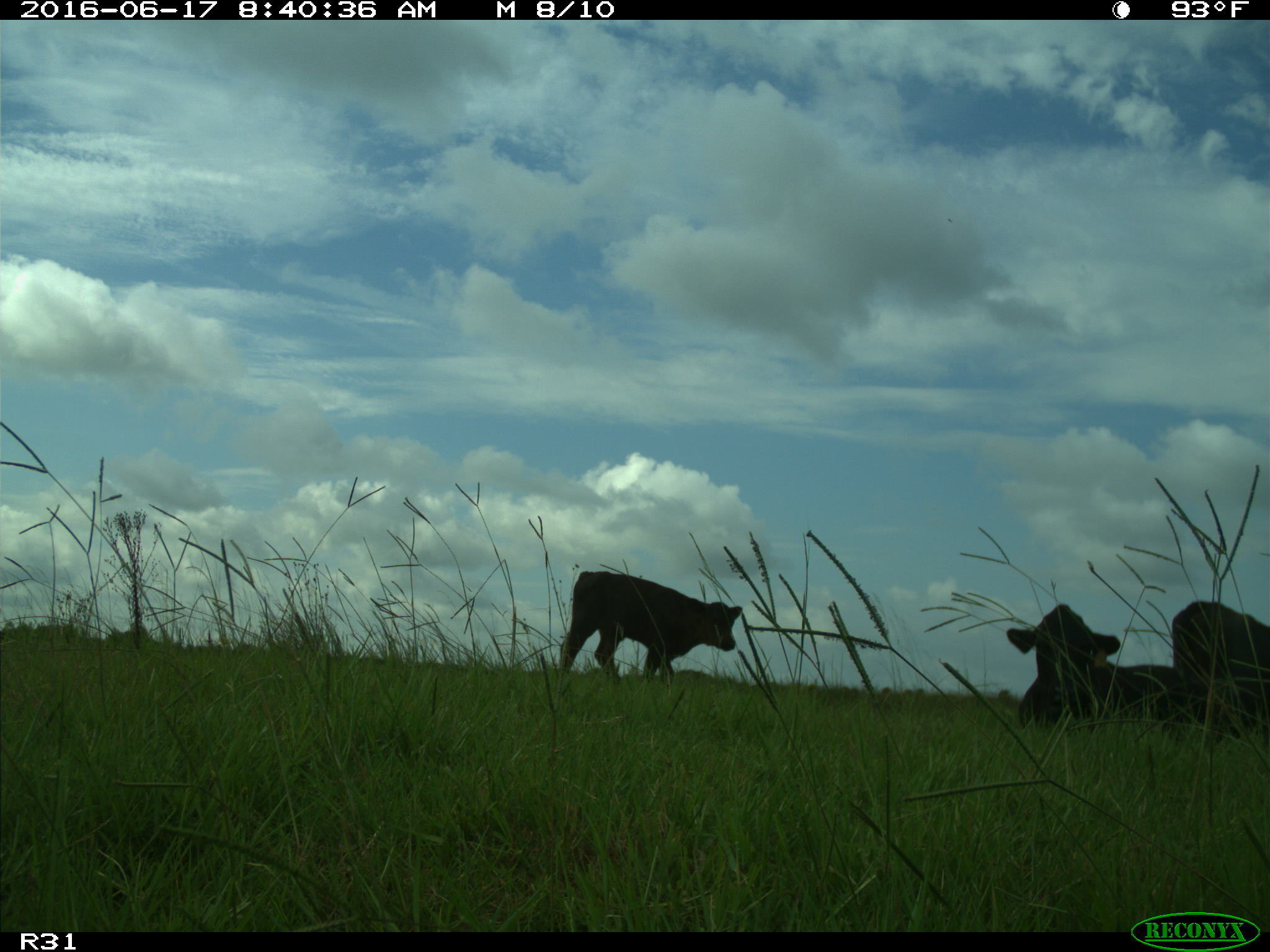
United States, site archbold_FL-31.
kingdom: Animalia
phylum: Chordata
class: Mammalia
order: Artiodactyla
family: Bovidae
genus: Bos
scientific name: Bos taurus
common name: domestic cow